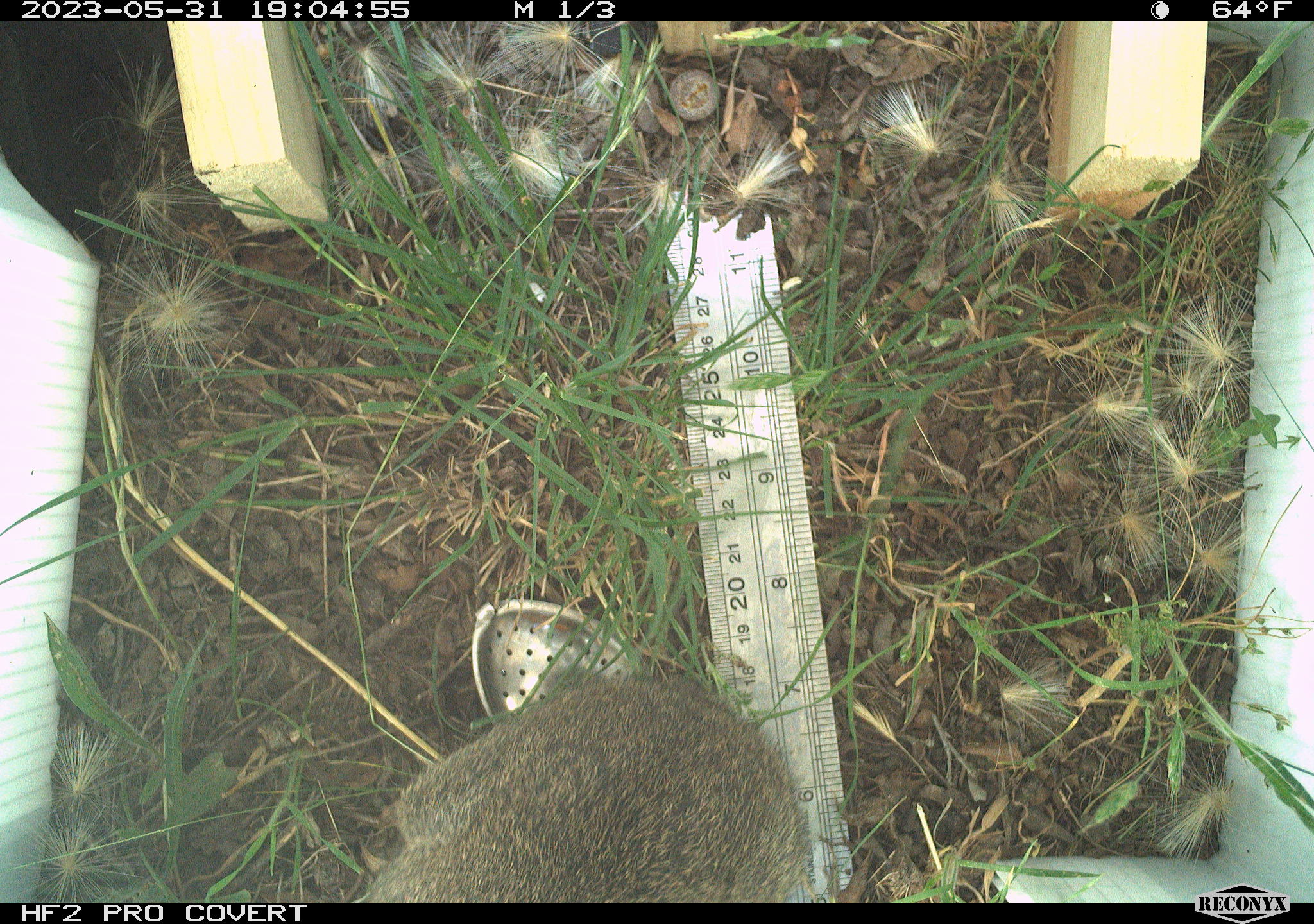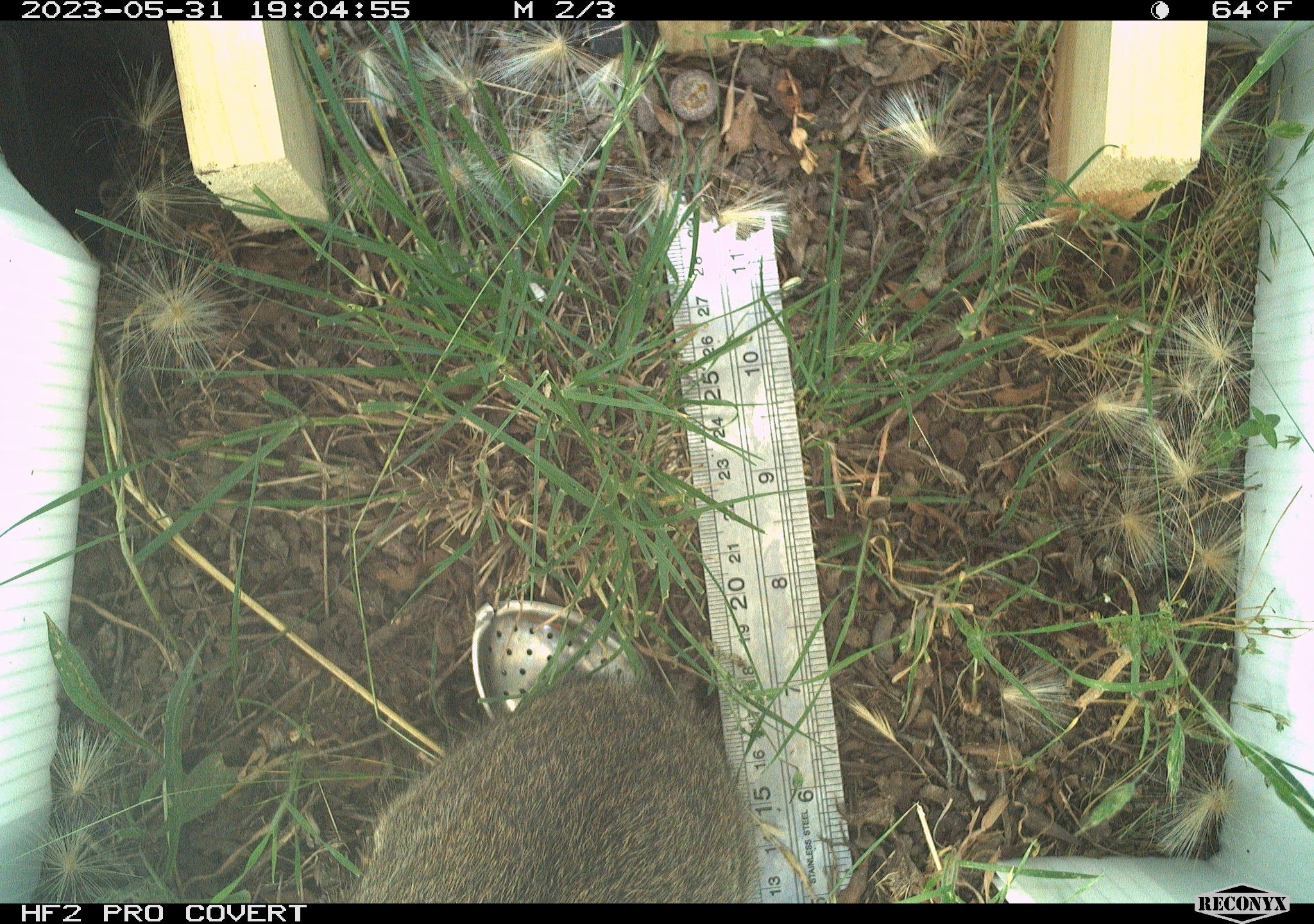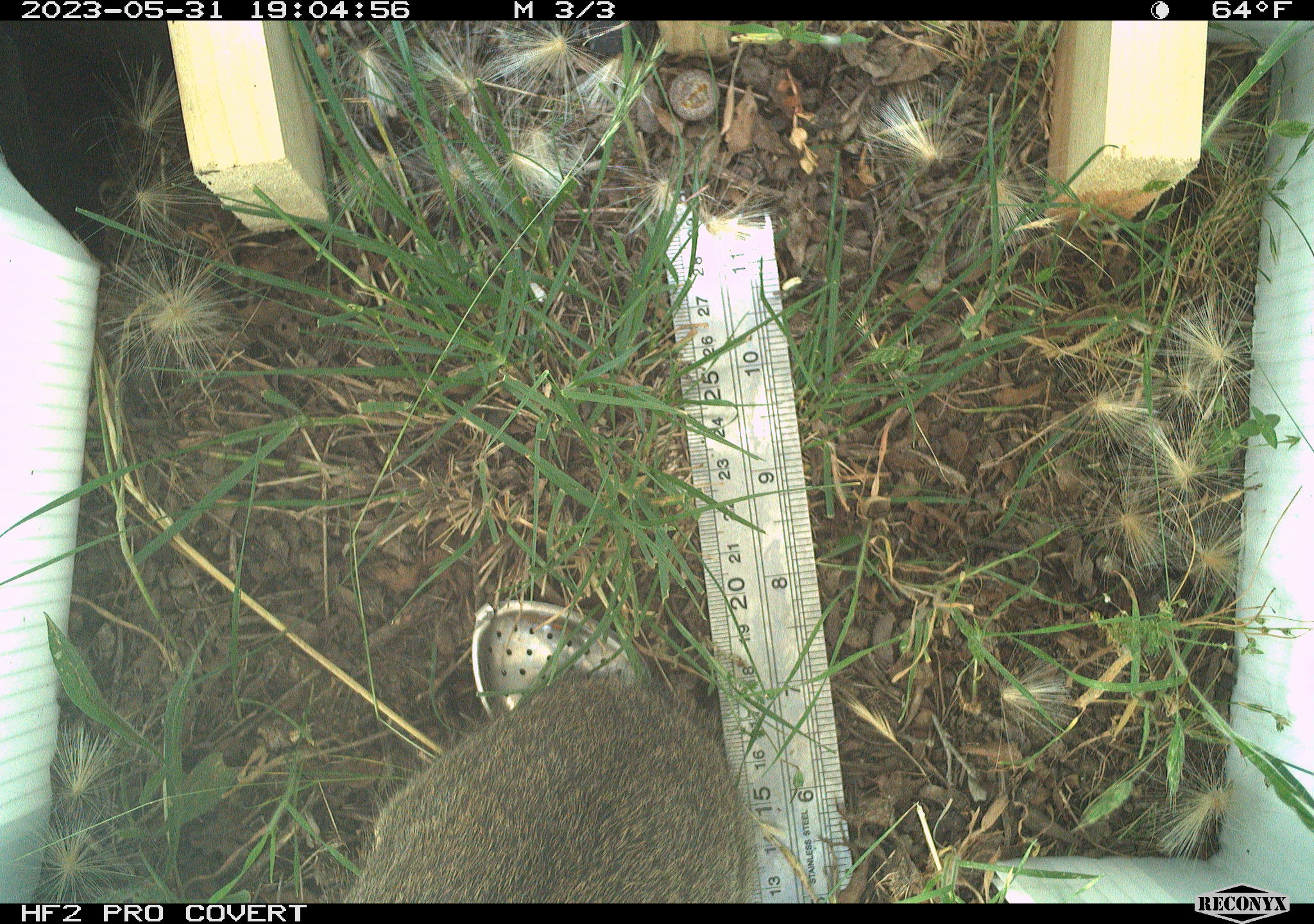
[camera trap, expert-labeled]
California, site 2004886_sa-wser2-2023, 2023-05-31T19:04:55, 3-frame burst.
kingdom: Animalia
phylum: Chordata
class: Mammalia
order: Lagomorpha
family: Leporidae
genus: Sylvilagus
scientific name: Sylvilagus bachmani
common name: brush rabbit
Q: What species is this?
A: Brush rabbit (Sylvilagus bachmani).